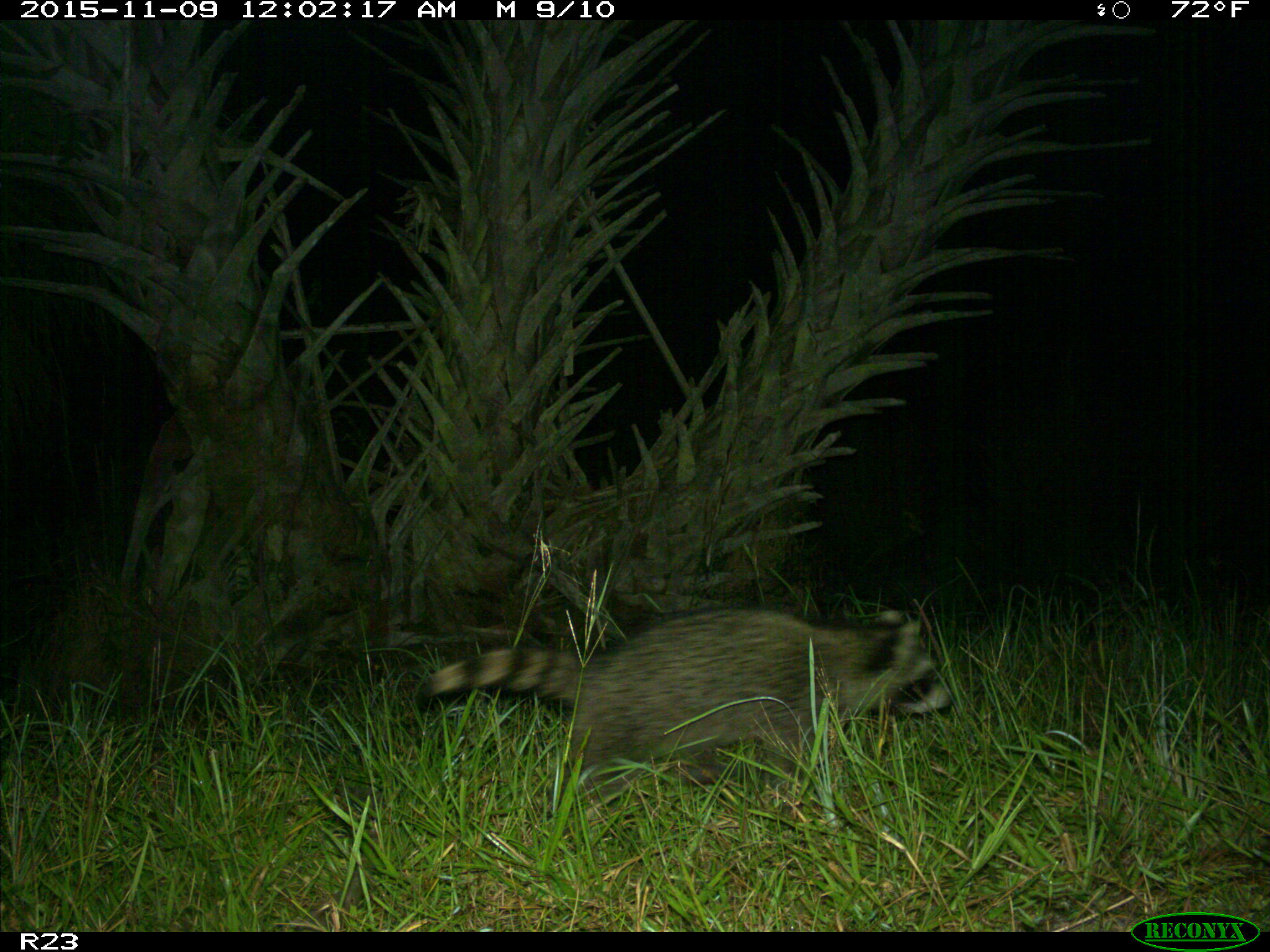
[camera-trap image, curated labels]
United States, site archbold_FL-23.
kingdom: Animalia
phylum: Chordata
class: Mammalia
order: Carnivora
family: Procyonidae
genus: Procyon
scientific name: Procyon lotor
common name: common raccoon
Procyon lotor (common raccoon).